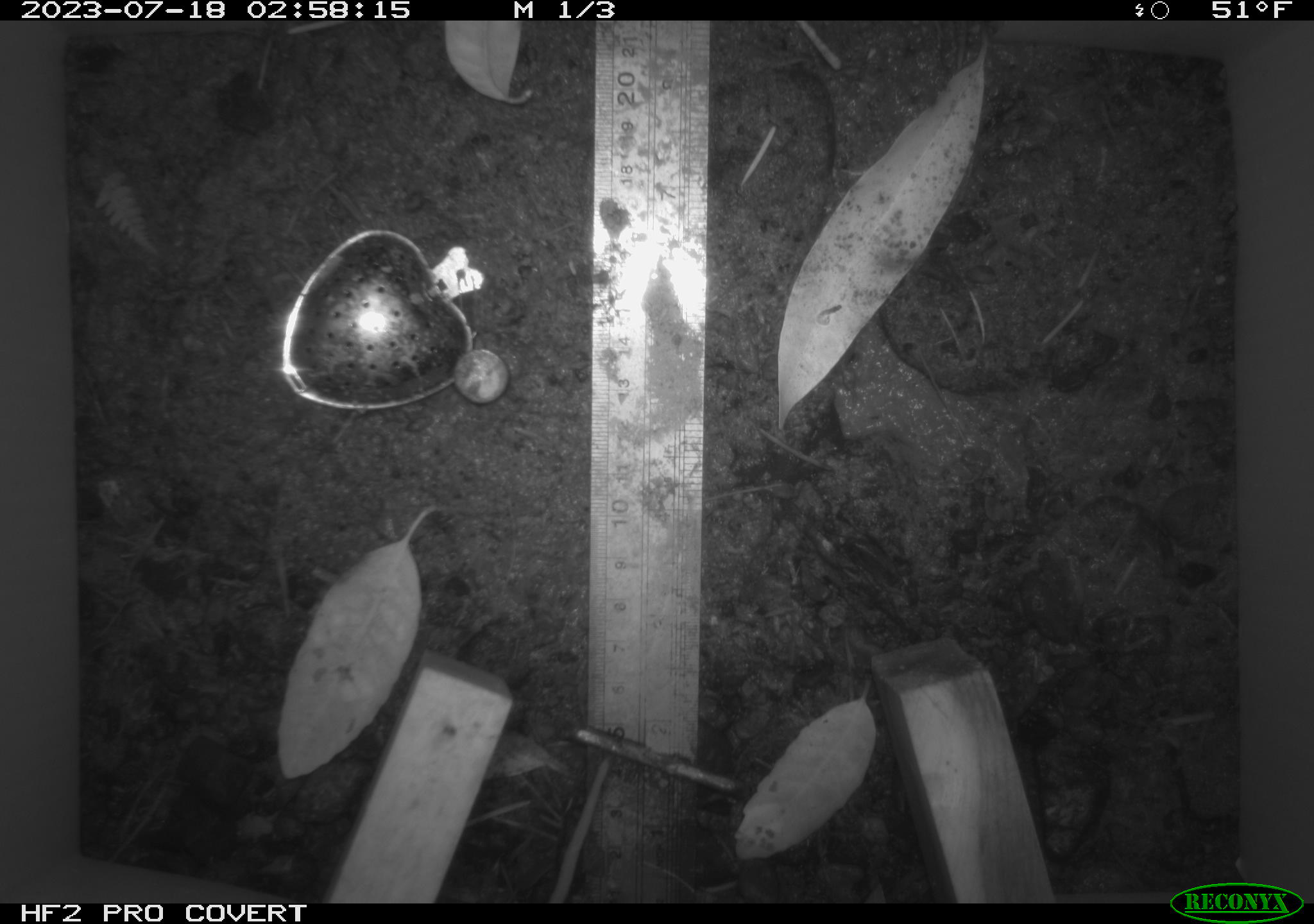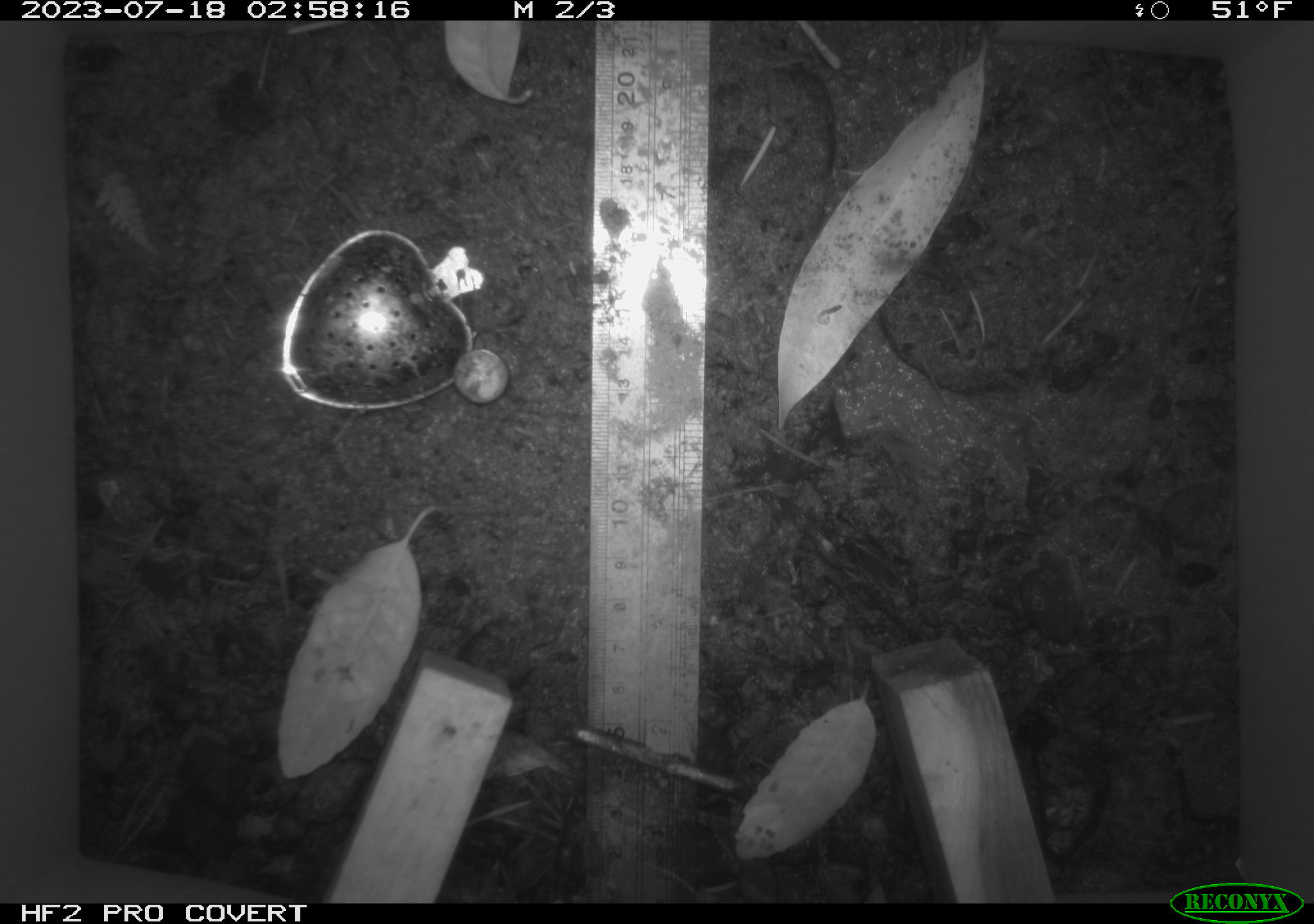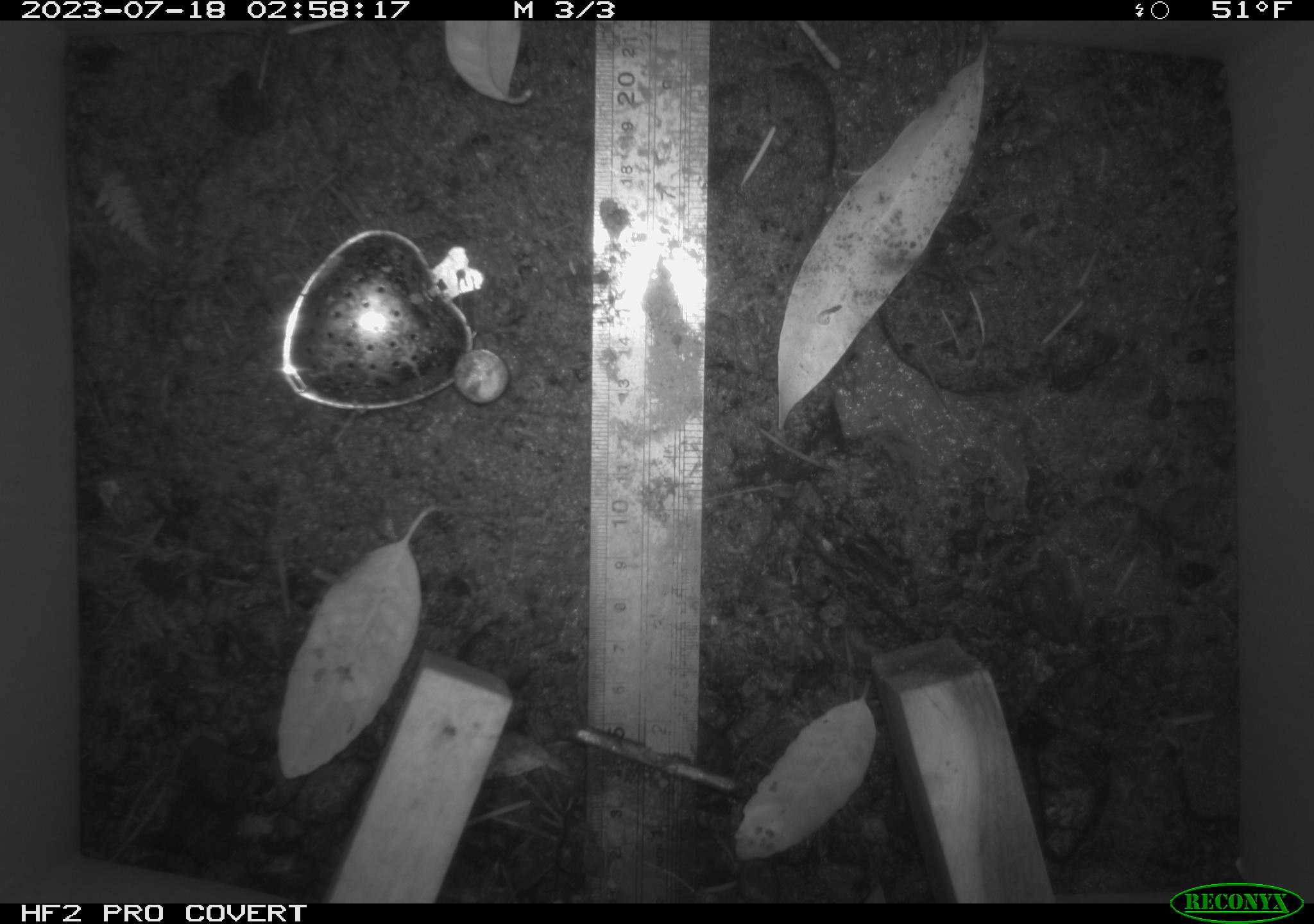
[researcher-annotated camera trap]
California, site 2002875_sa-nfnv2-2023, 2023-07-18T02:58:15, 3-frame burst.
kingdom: Animalia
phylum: Chordata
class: Mammalia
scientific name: Mammalia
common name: small mammal